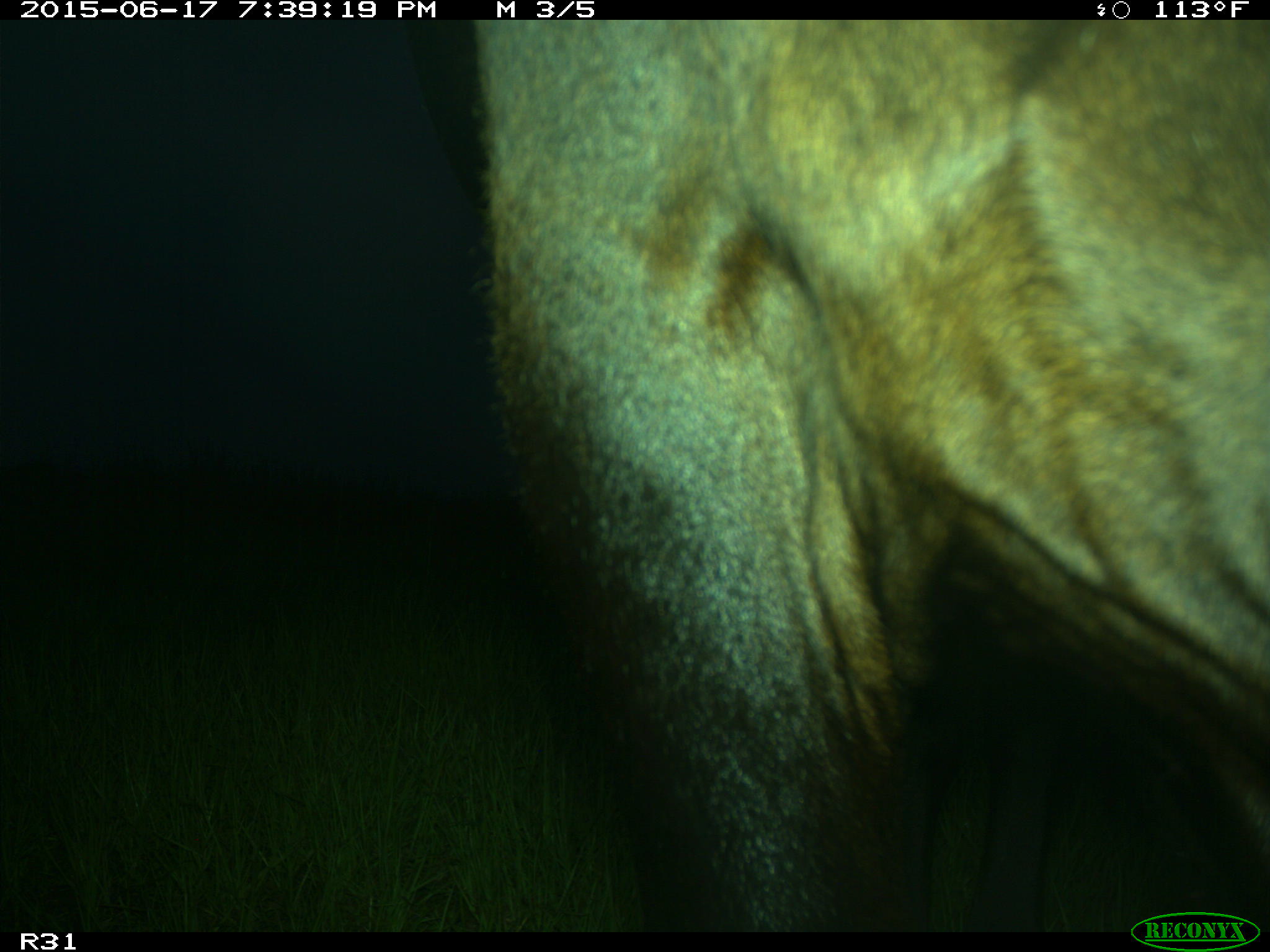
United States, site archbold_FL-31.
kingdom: Animalia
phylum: Chordata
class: Mammalia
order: Artiodactyla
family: Bovidae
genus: Bos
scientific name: Bos taurus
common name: domestic cow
Bos taurus (domestic cow).